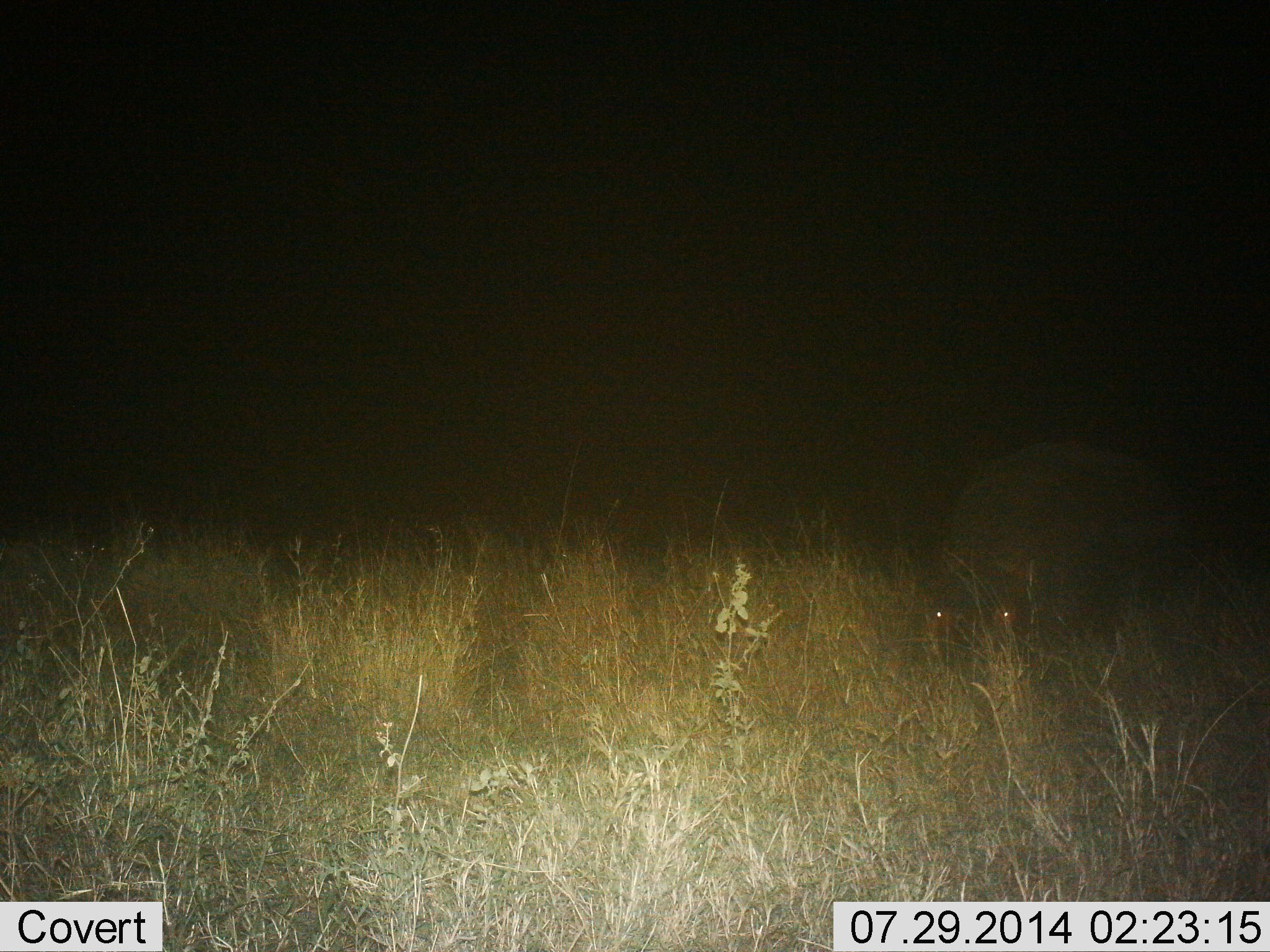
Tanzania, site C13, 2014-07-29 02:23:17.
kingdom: Animalia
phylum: Chordata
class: Mammalia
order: Artiodactyla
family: Hippopotamidae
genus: Hippopotamus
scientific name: Hippopotamus amphibius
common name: hippopotamus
Hippopotamus (Hippopotamus amphibius), count 1. Behavior (volunteer vote fractions): standing 40%, resting 0%, moving 20%, interacting 0%. Young present (vote fraction): 0%. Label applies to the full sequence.